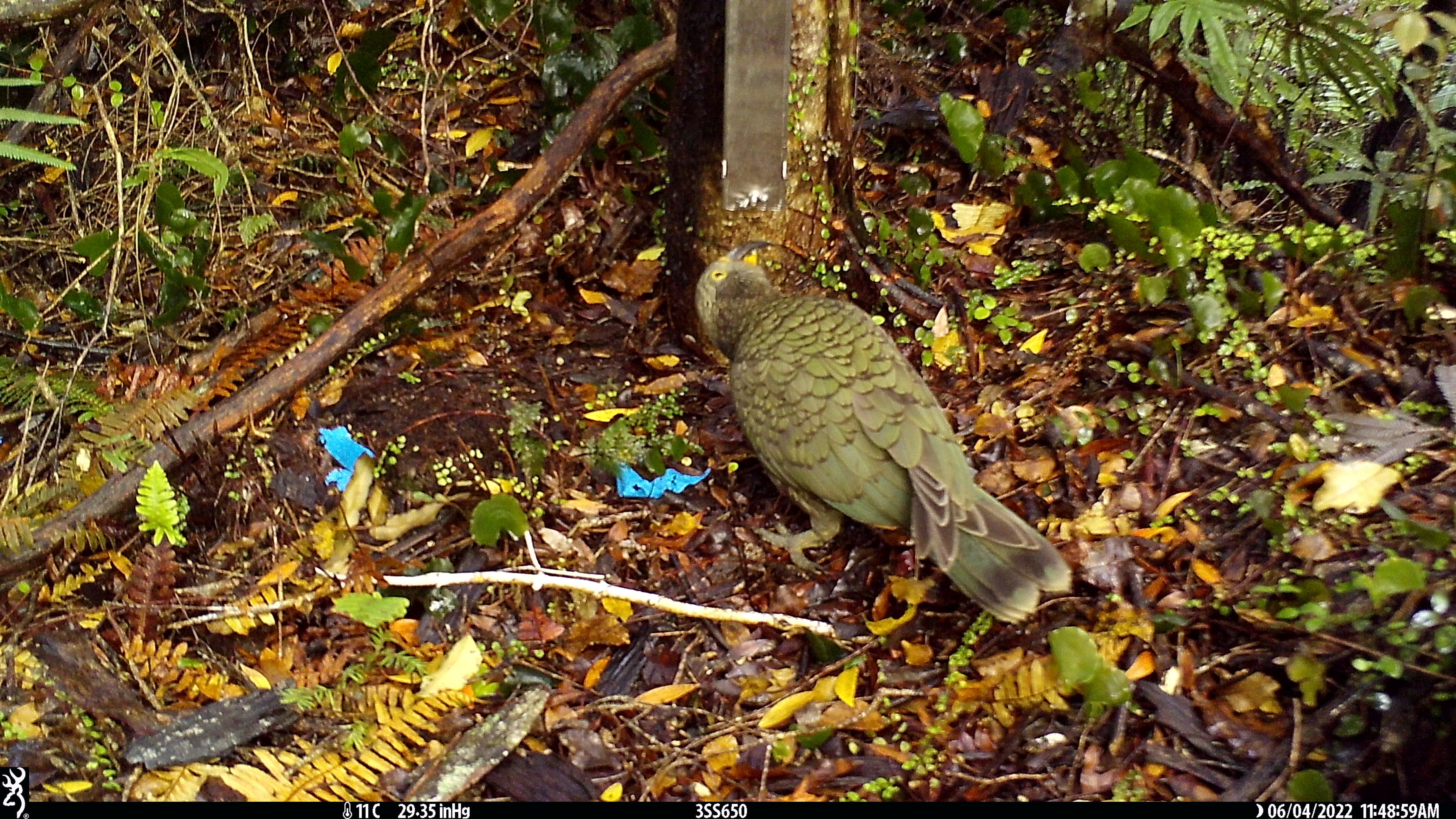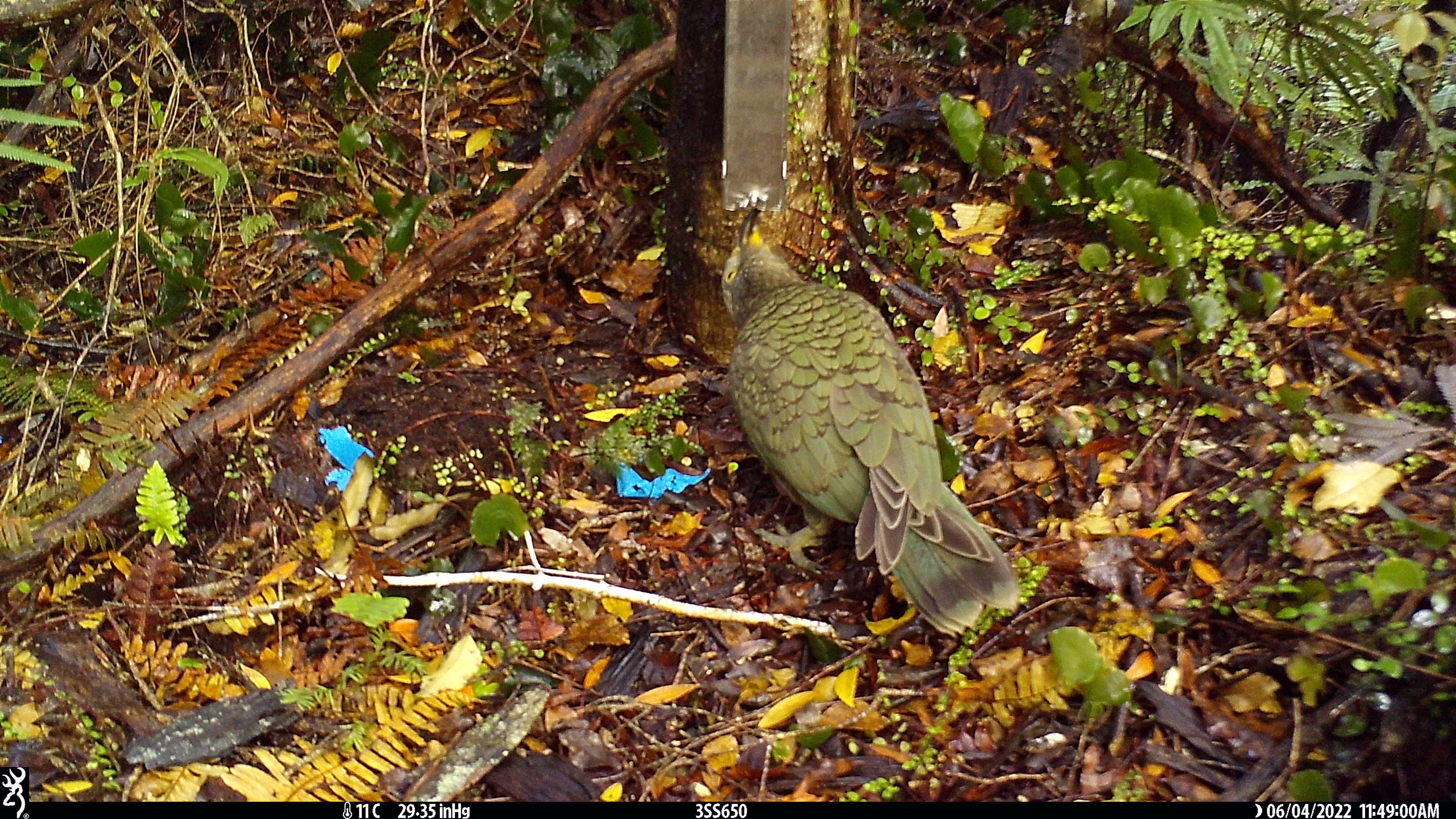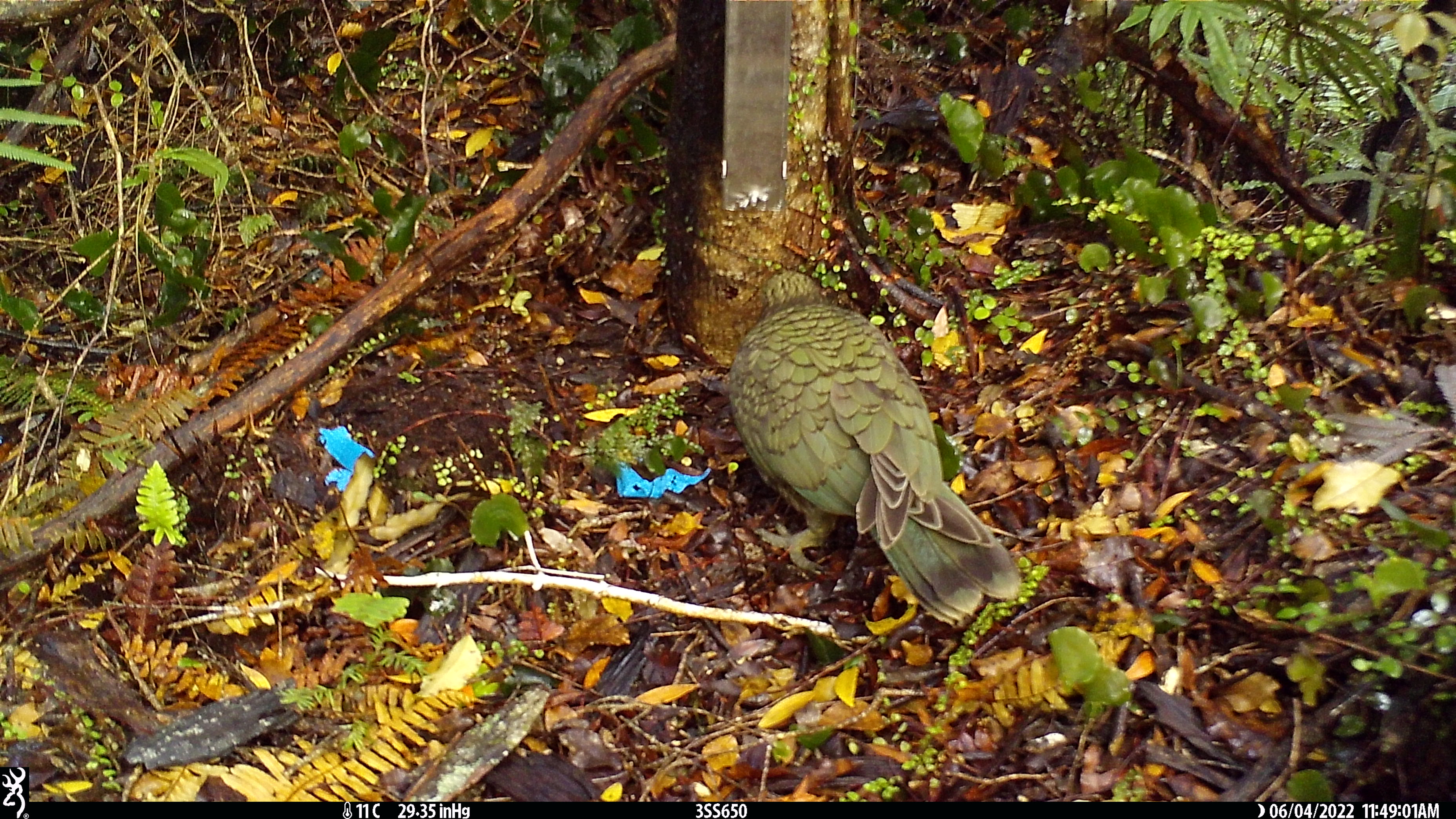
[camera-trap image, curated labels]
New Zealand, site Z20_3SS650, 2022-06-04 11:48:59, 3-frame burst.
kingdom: Animalia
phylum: Chordata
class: Aves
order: Psittaciformes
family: Strigopidae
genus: Nestor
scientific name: Nestor notabilis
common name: kea